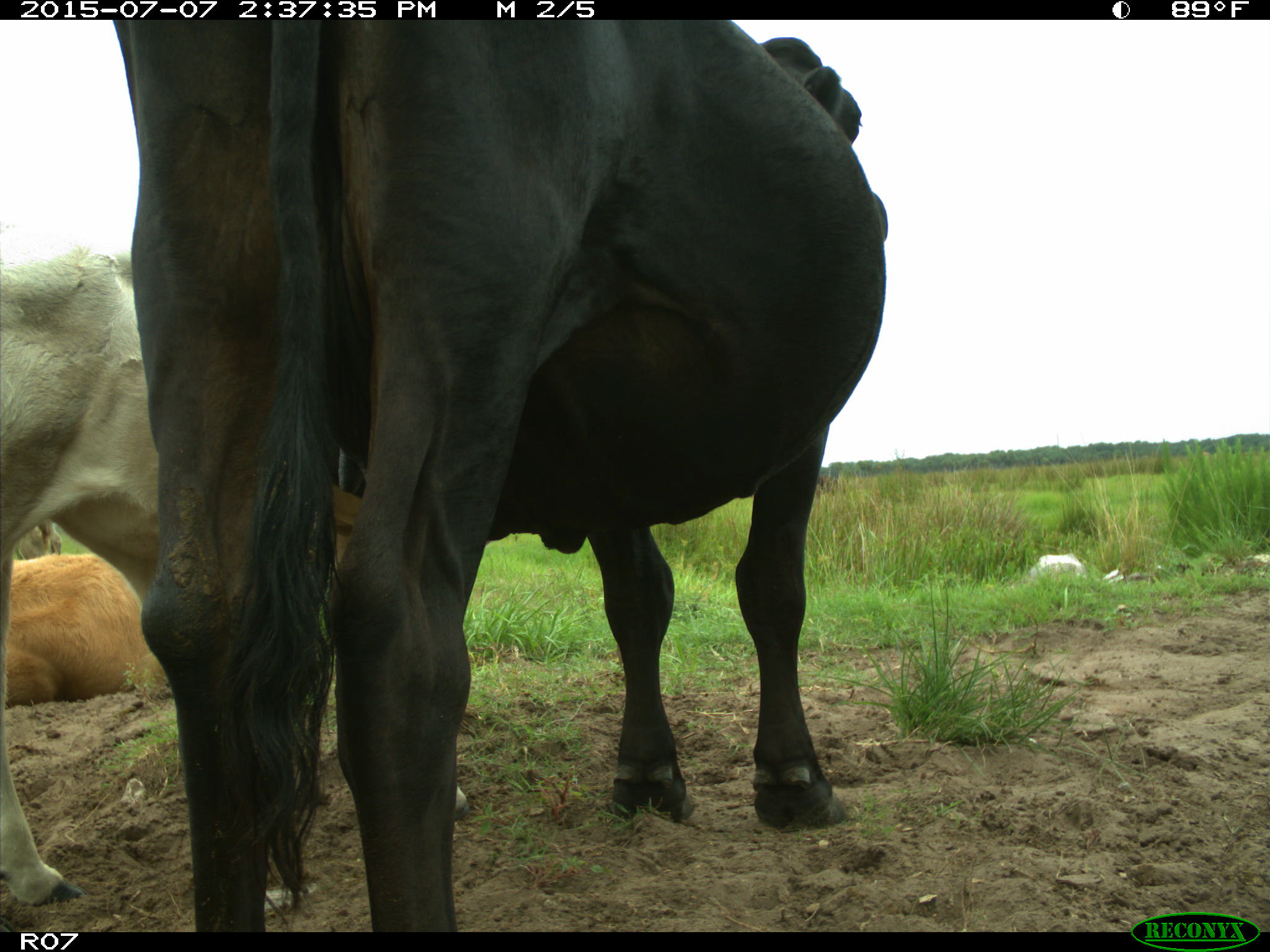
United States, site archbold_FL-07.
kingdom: Animalia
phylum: Chordata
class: Mammalia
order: Artiodactyla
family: Bovidae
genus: Bos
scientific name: Bos taurus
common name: domestic cow